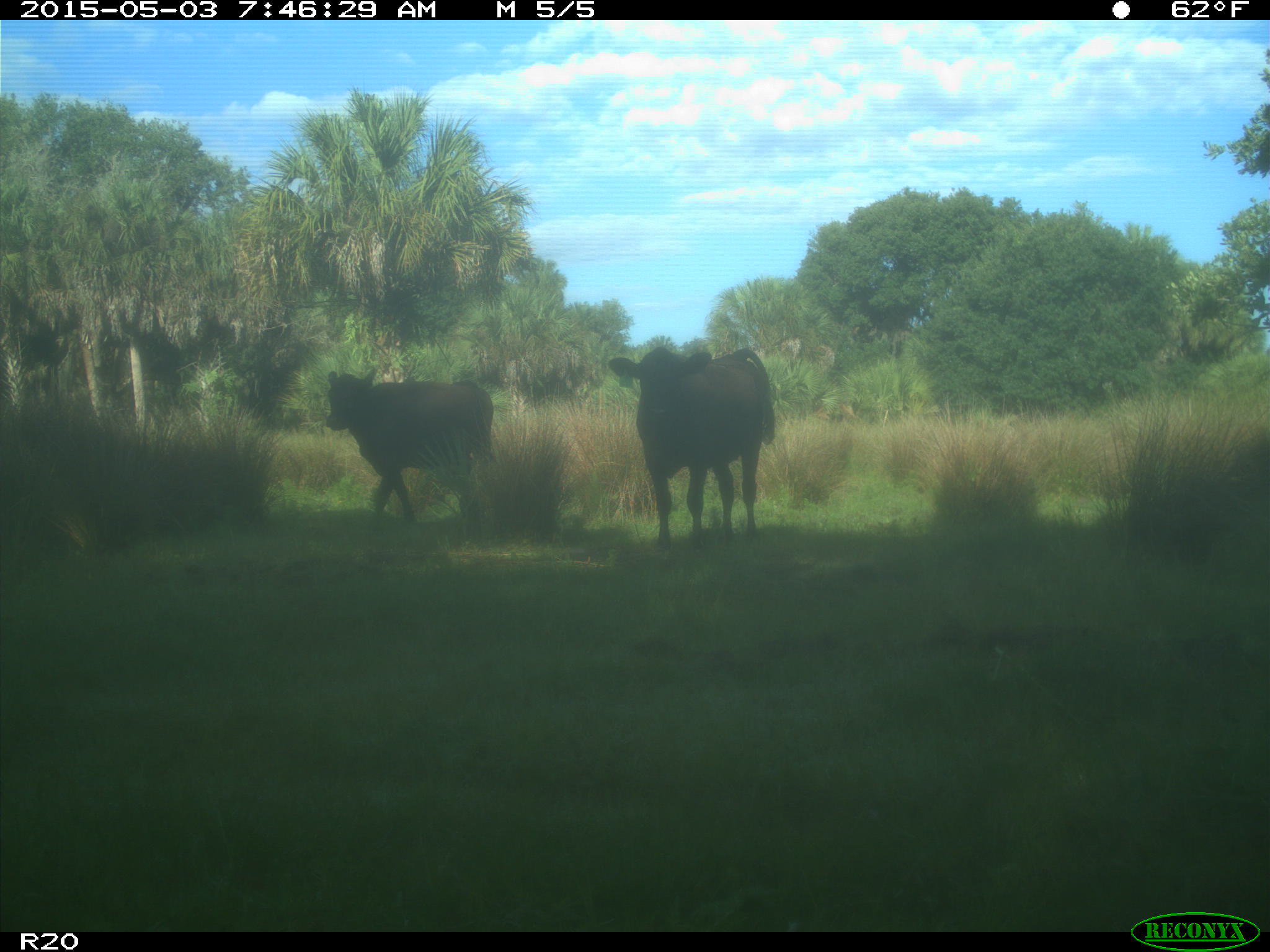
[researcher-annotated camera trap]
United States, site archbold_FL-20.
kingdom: Animalia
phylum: Chordata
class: Mammalia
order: Artiodactyla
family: Bovidae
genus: Bos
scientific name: Bos taurus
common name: domestic cow